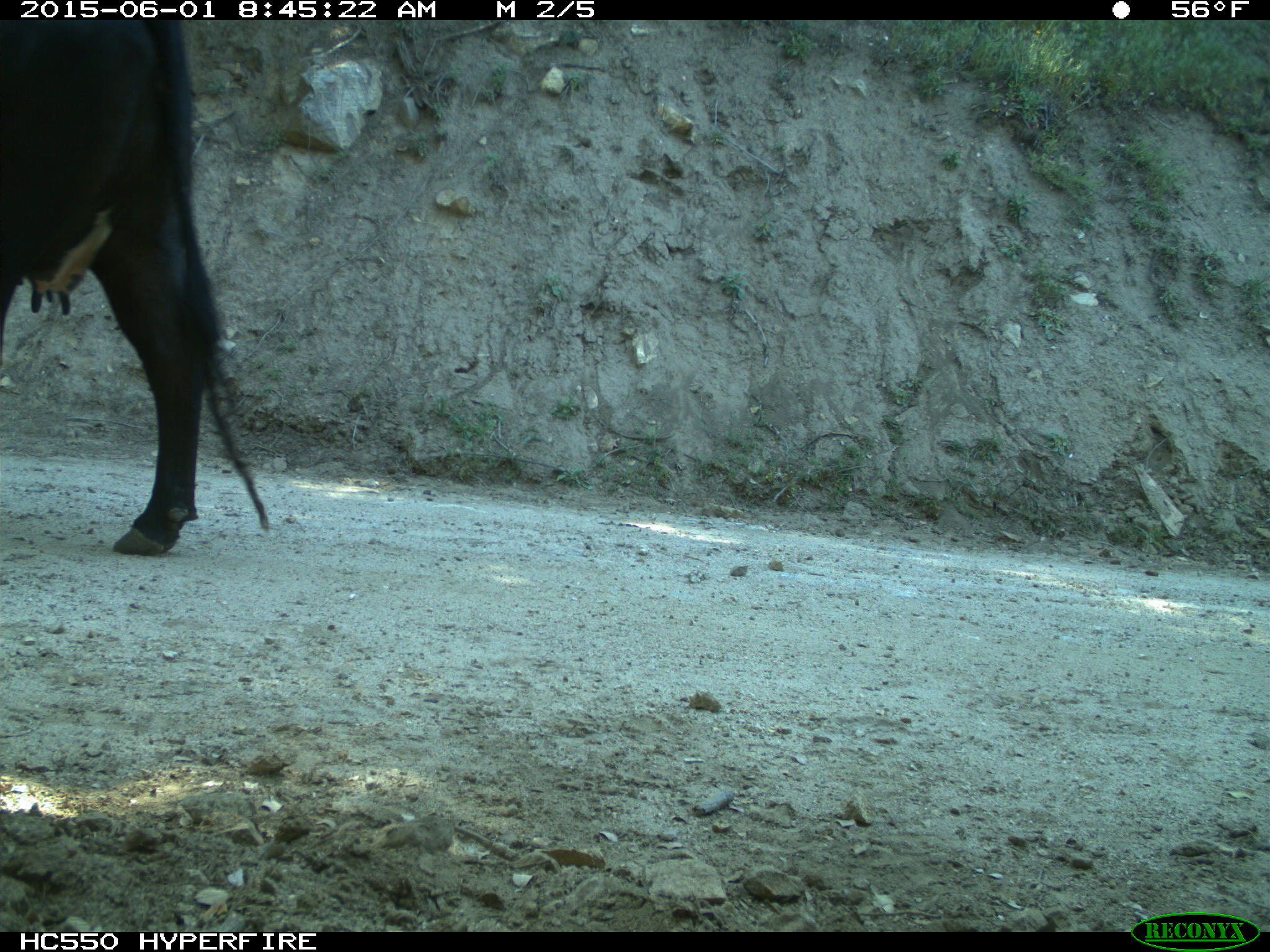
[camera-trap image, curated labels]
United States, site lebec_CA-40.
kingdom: Animalia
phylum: Chordata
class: Mammalia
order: Artiodactyla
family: Bovidae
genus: Bos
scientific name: Bos taurus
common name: domestic cow